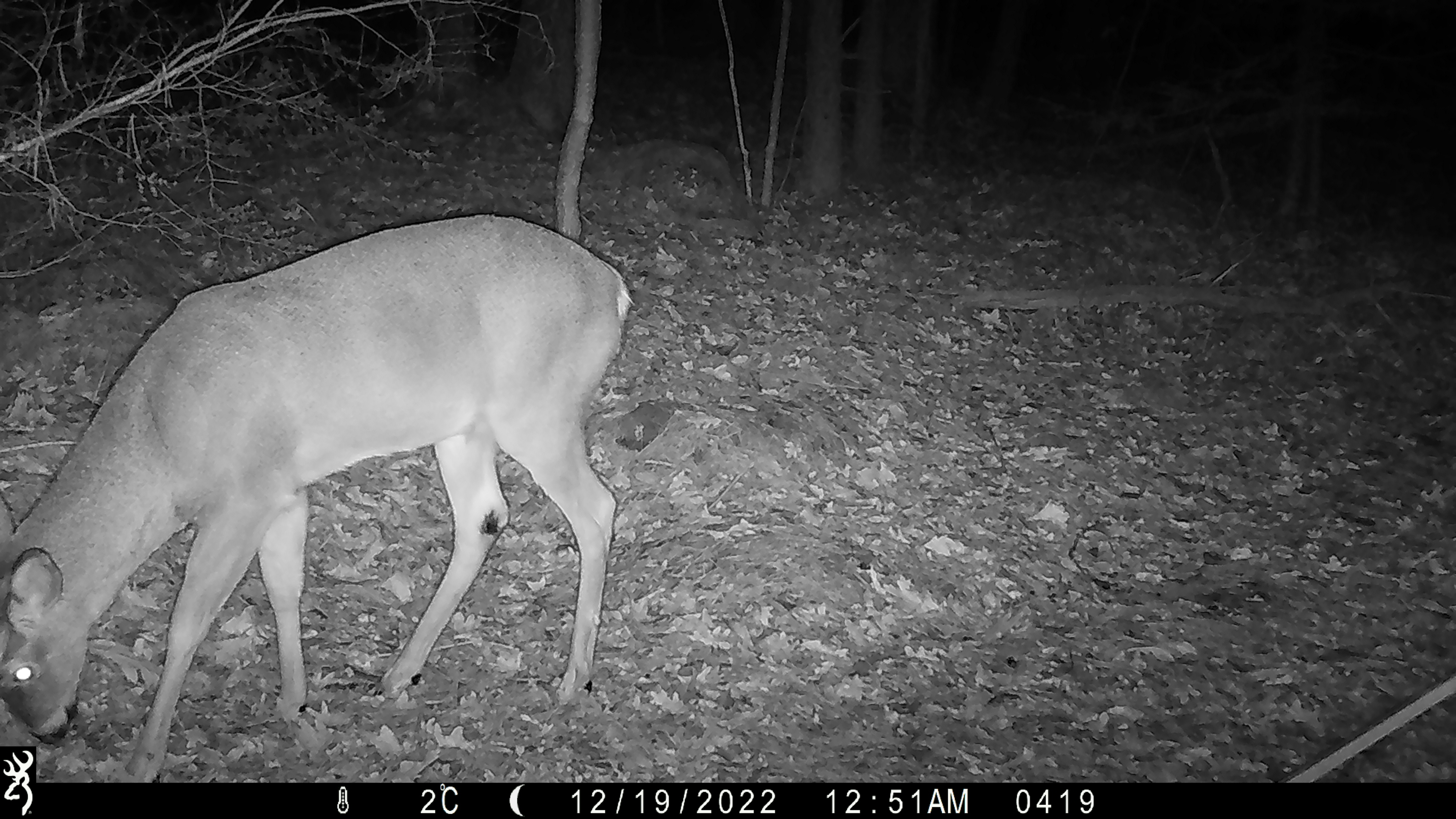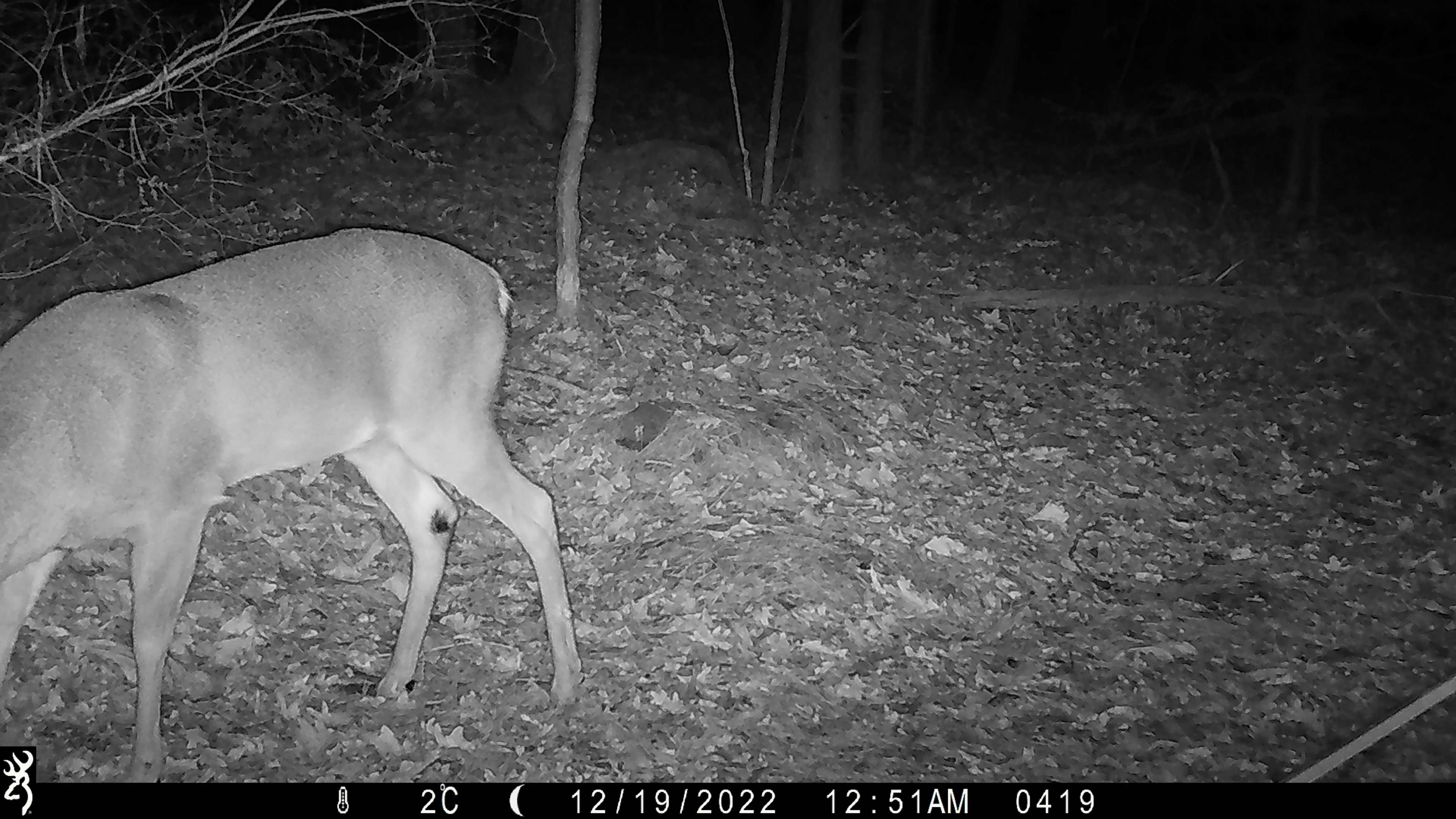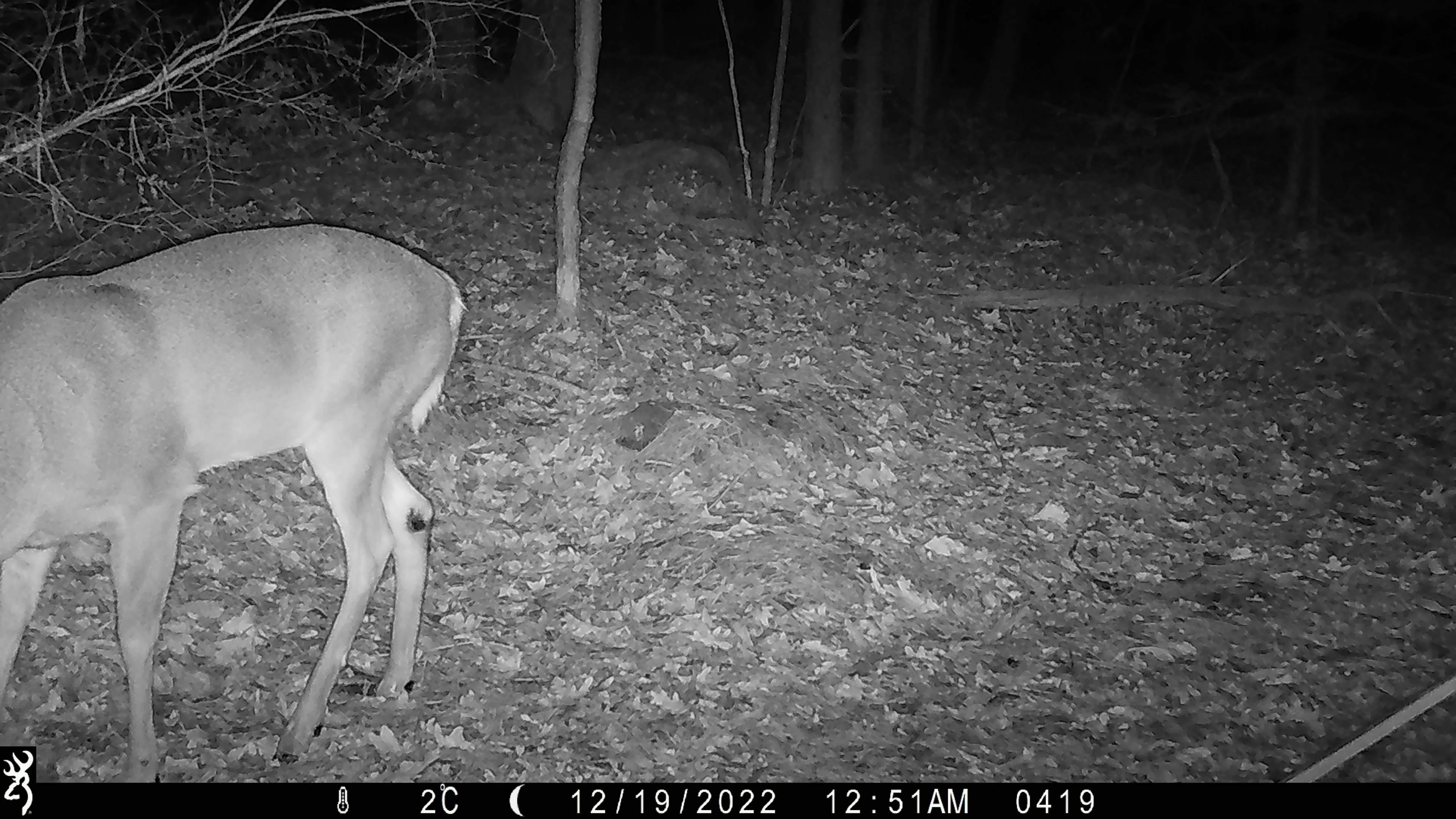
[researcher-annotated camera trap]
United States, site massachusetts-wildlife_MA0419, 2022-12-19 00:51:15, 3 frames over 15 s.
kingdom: Animalia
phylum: Chordata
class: Mammalia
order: Artiodactyla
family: Cervidae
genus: Odocoileus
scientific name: Odocoileus virginianus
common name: white-tailed deer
White-tailed deer (Odocoileus virginianus).